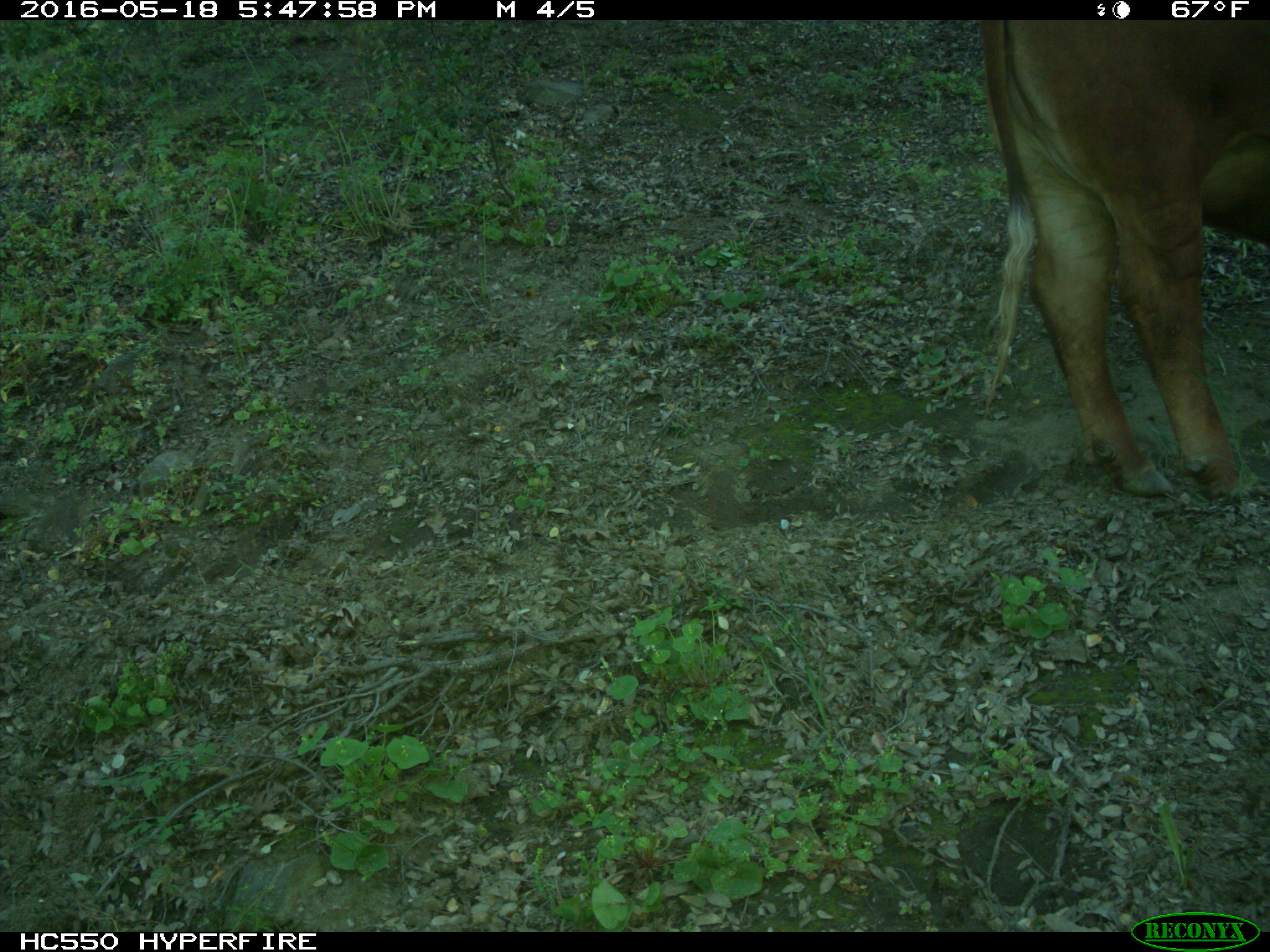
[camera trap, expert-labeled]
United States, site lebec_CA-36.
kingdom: Animalia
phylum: Chordata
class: Mammalia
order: Artiodactyla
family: Bovidae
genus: Bos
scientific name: Bos taurus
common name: domestic cow